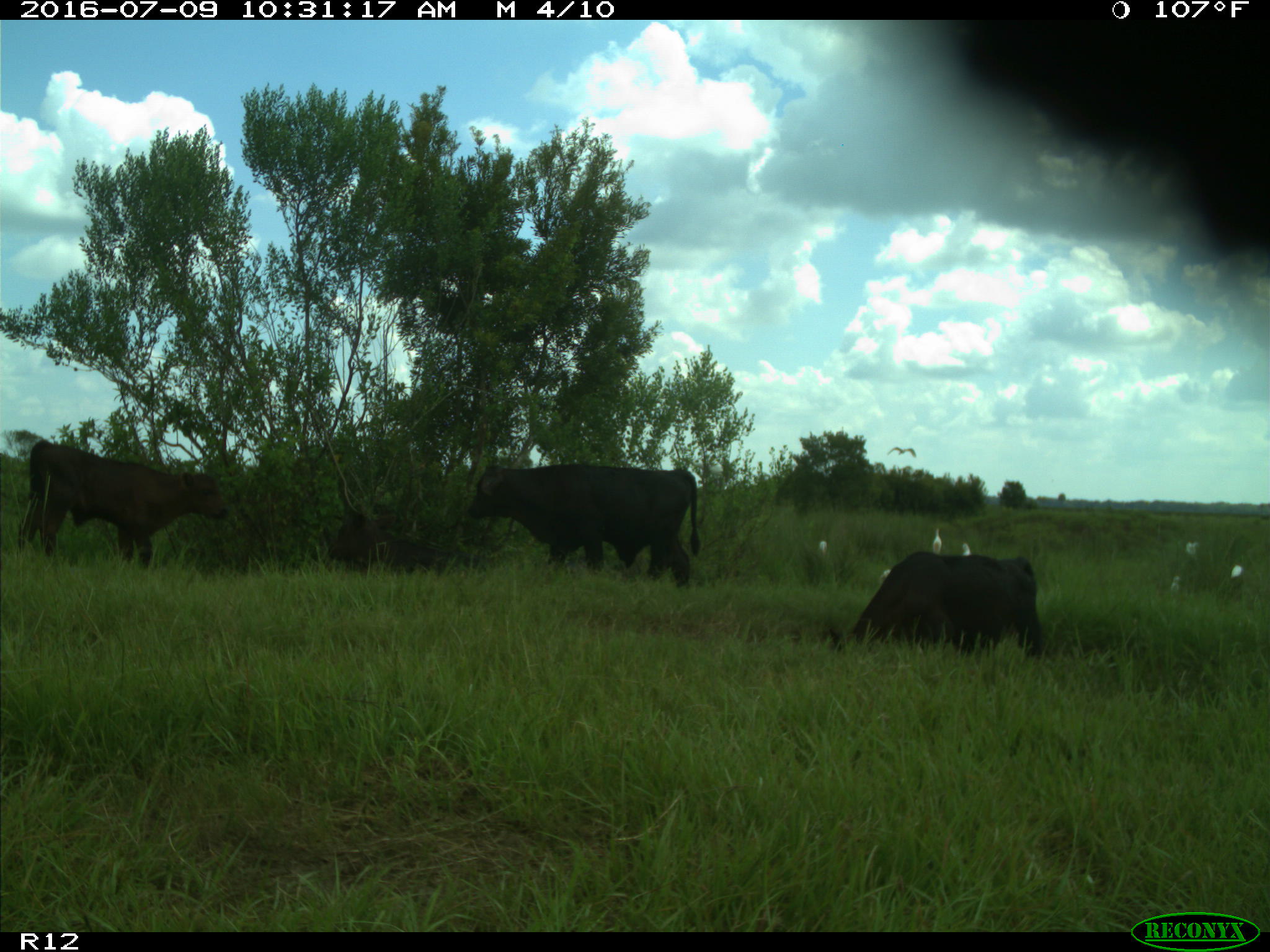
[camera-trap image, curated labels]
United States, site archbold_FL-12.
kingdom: Animalia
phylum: Chordata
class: Mammalia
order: Artiodactyla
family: Bovidae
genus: Bos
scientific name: Bos taurus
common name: domestic cow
Bos taurus (domestic cow).